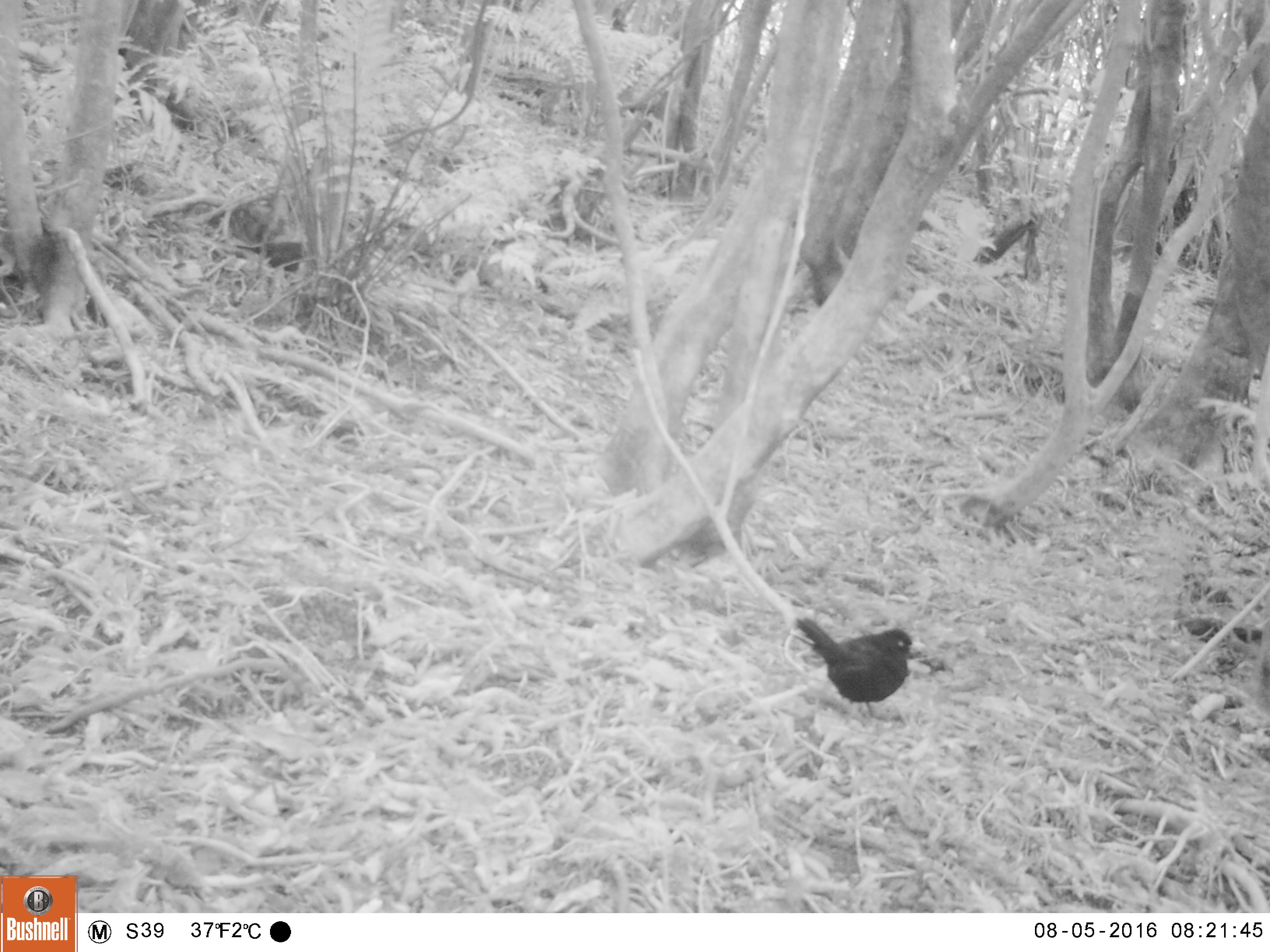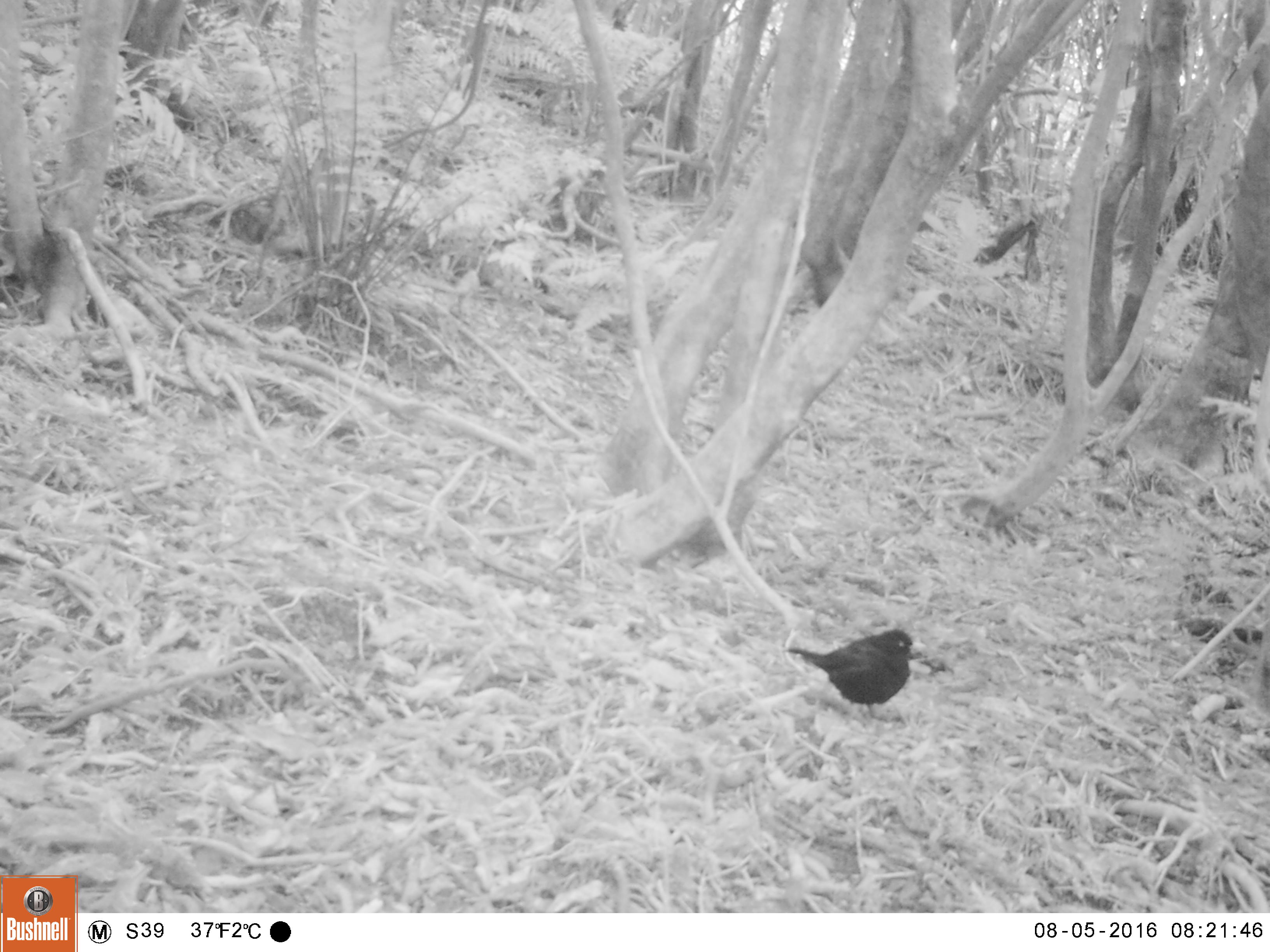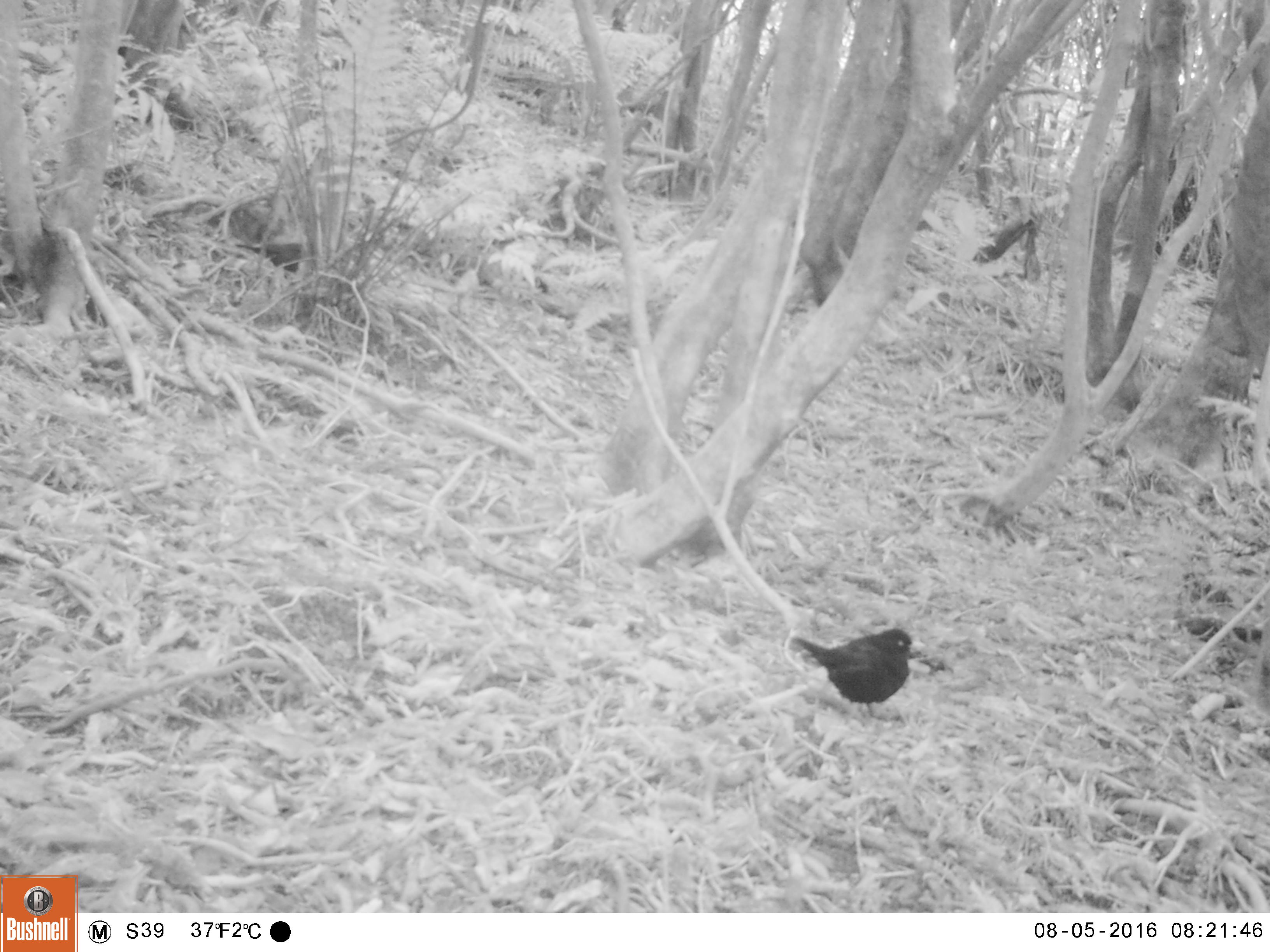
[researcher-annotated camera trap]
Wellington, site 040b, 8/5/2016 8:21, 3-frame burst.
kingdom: Animalia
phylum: Chordata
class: Aves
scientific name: Aves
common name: bird